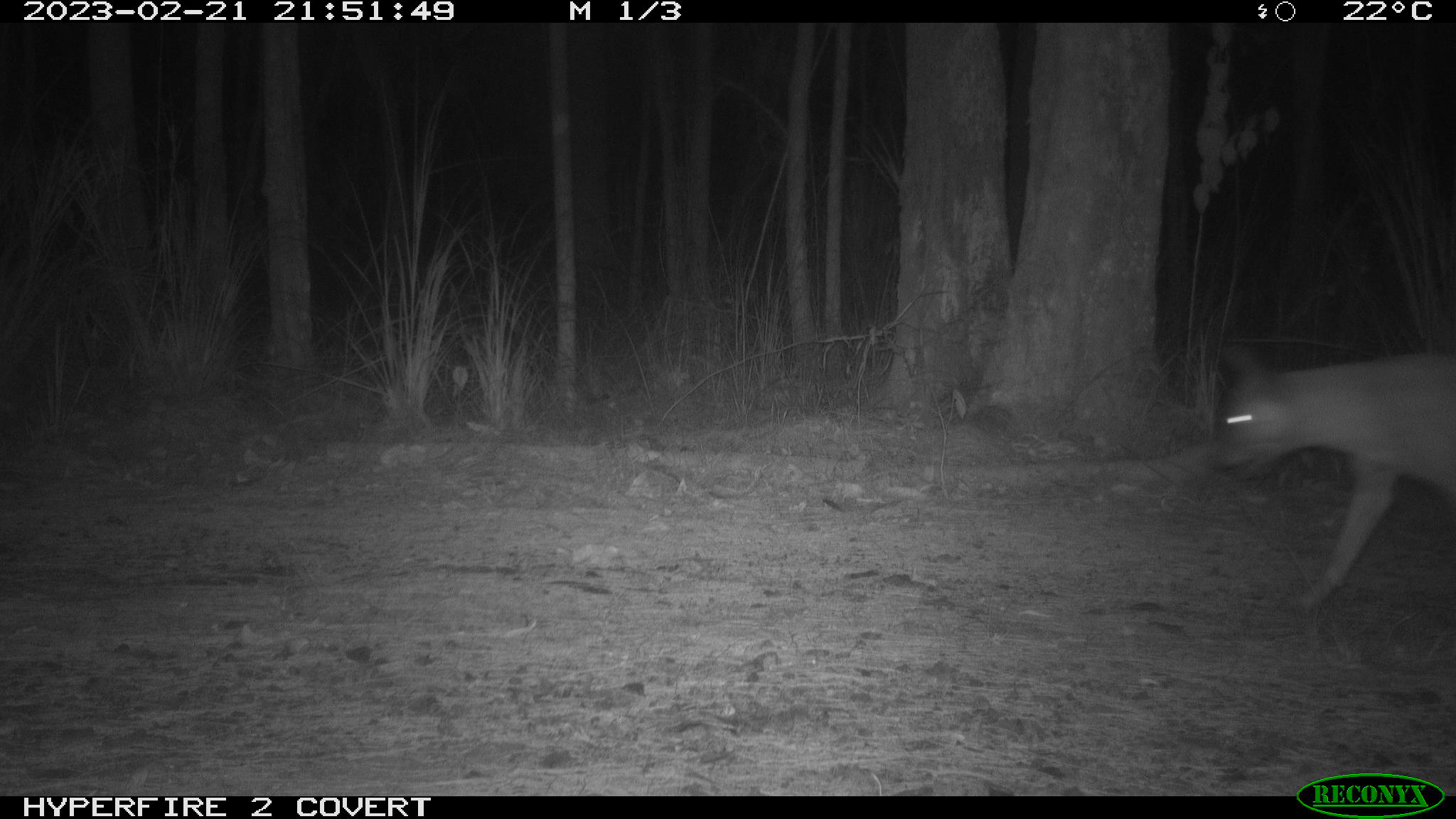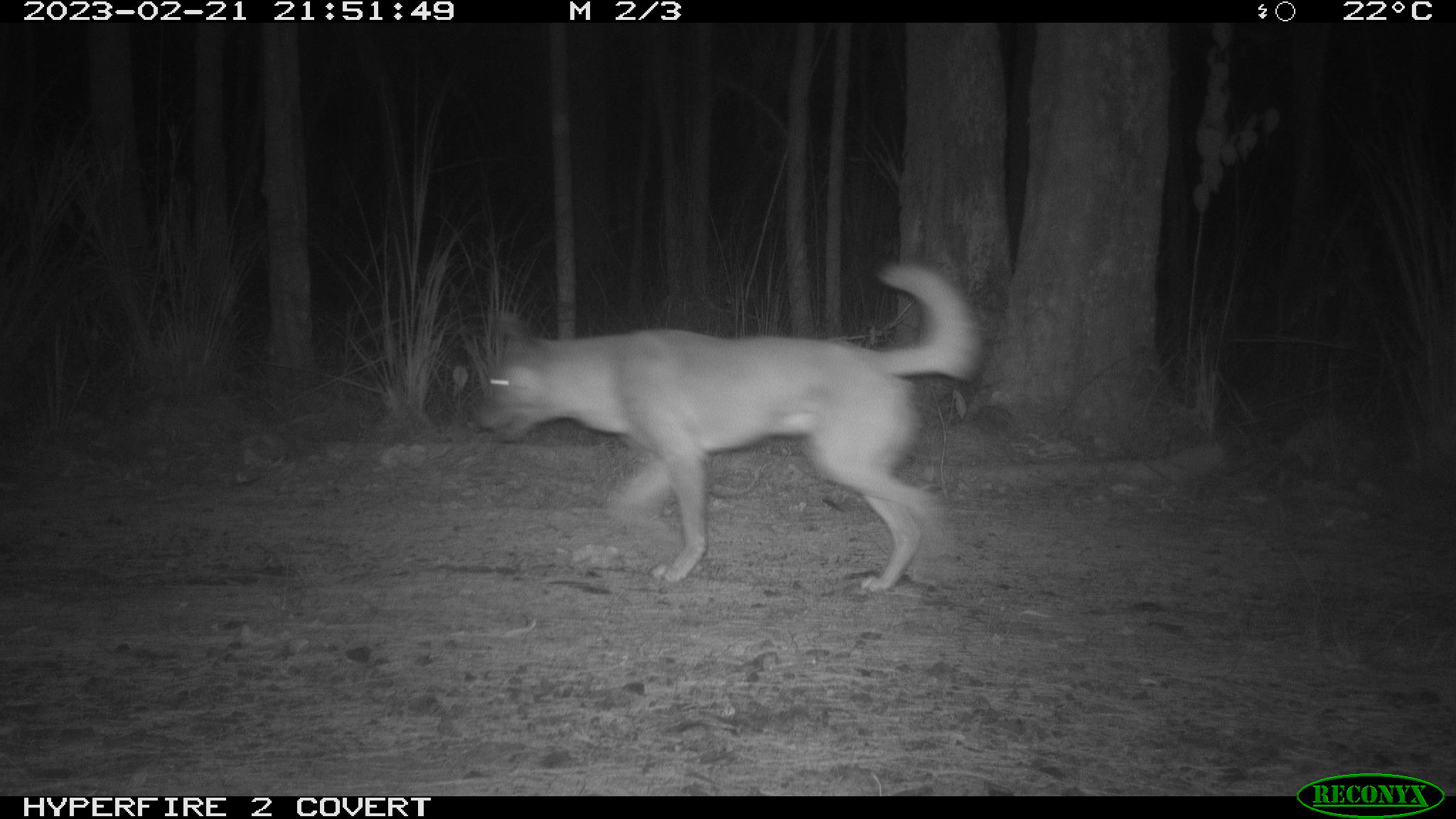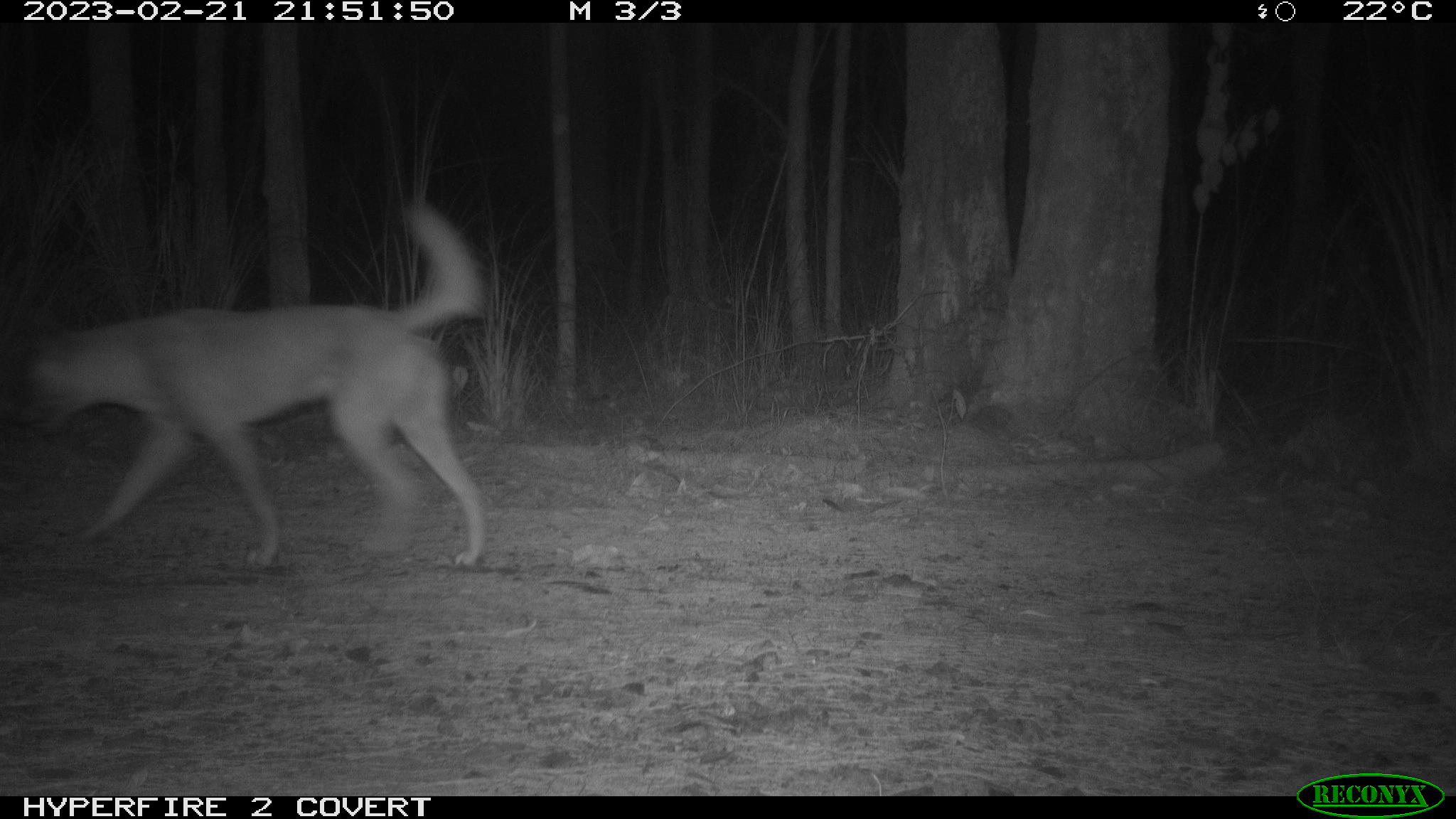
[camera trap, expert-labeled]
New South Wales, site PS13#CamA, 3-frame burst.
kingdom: Animalia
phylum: Chordata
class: Mammalia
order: Carnivora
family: Canidae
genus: Canis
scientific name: Canis familiaris dingo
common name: dingo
Dingo (Canis familiaris dingo).